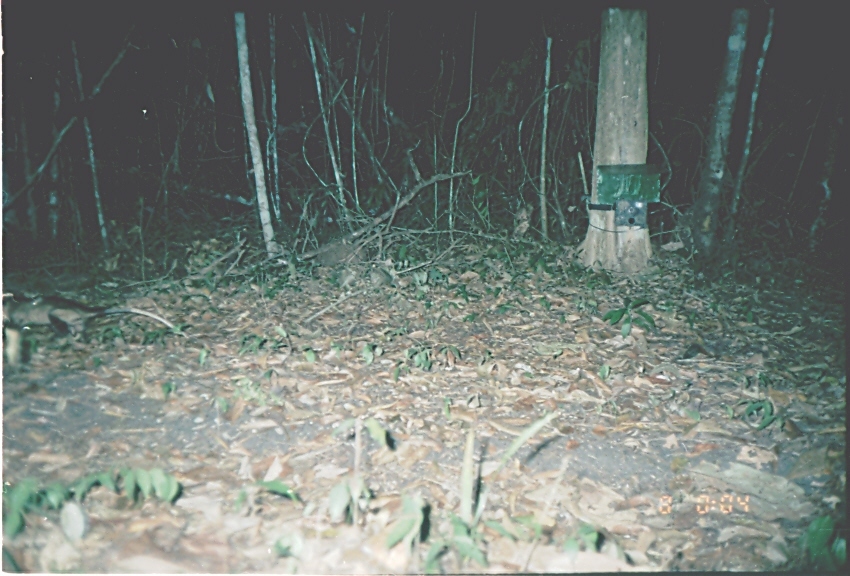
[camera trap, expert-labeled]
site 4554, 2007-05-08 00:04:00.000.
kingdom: Animalia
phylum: Chordata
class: Mammalia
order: Didelphimorphia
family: Didelphidae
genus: Didelphis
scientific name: Didelphis virginiana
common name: virginia opossum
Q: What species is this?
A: Didelphis virginiana (virginia opossum).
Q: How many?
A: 1.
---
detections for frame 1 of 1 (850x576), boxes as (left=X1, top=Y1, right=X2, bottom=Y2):
didelphis virginiana: (left=2, top=288, right=190, bottom=354)